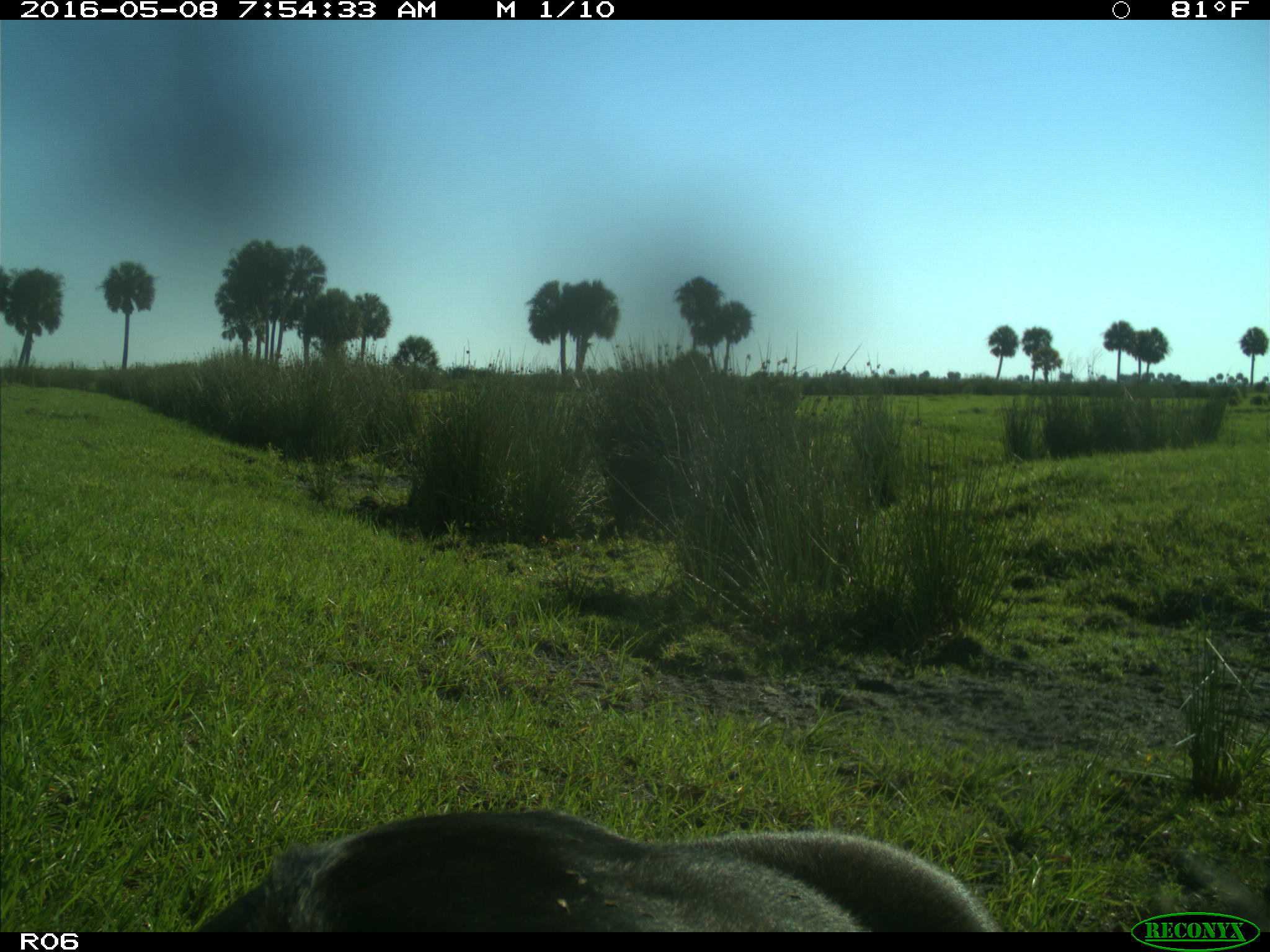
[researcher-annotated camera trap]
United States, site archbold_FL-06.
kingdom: Animalia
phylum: Chordata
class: Mammalia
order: Artiodactyla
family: Bovidae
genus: Bos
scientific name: Bos taurus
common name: domestic cow